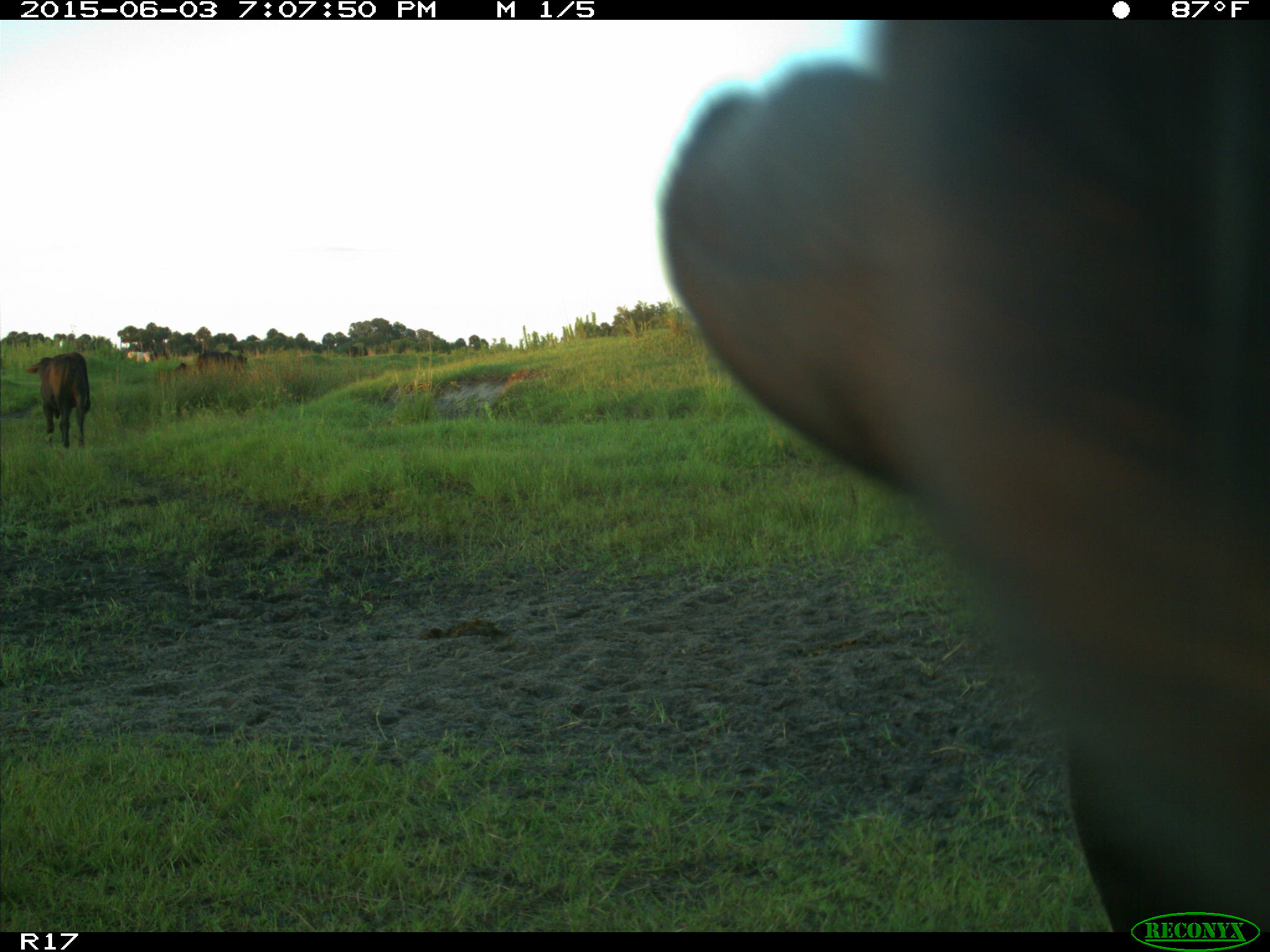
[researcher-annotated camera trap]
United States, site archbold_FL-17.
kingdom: Animalia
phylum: Chordata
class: Mammalia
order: Artiodactyla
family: Bovidae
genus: Bos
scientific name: Bos taurus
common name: domestic cow